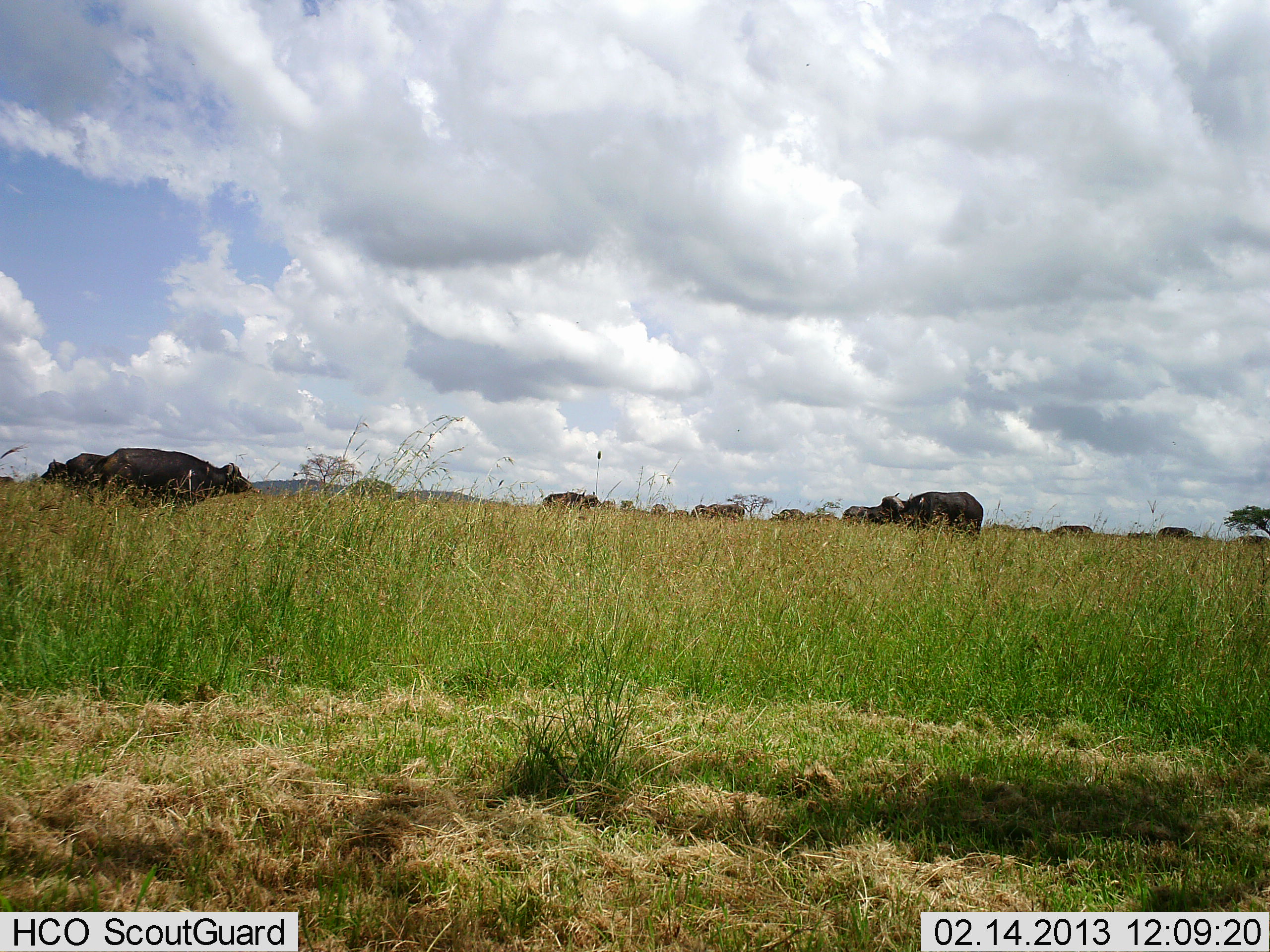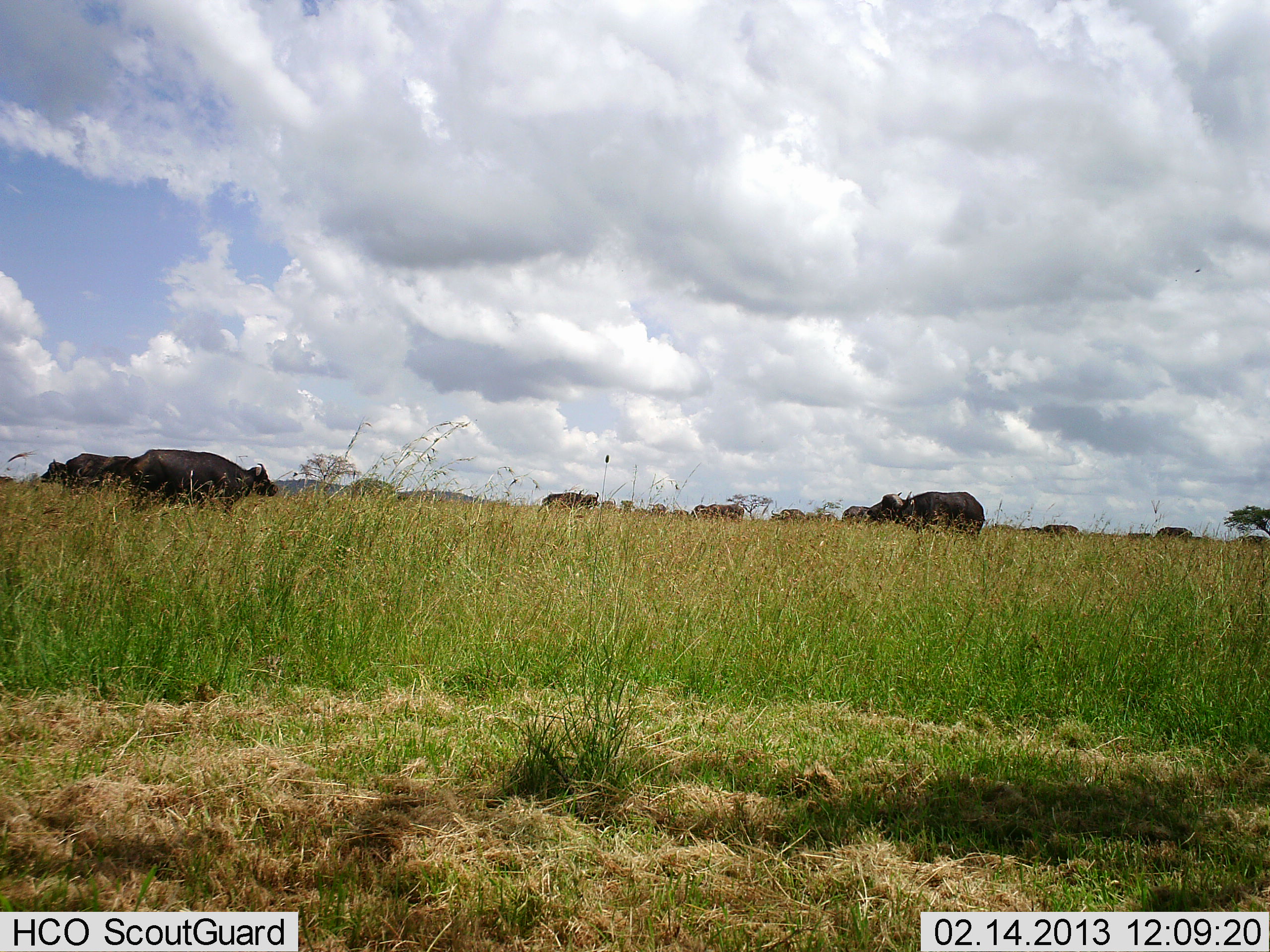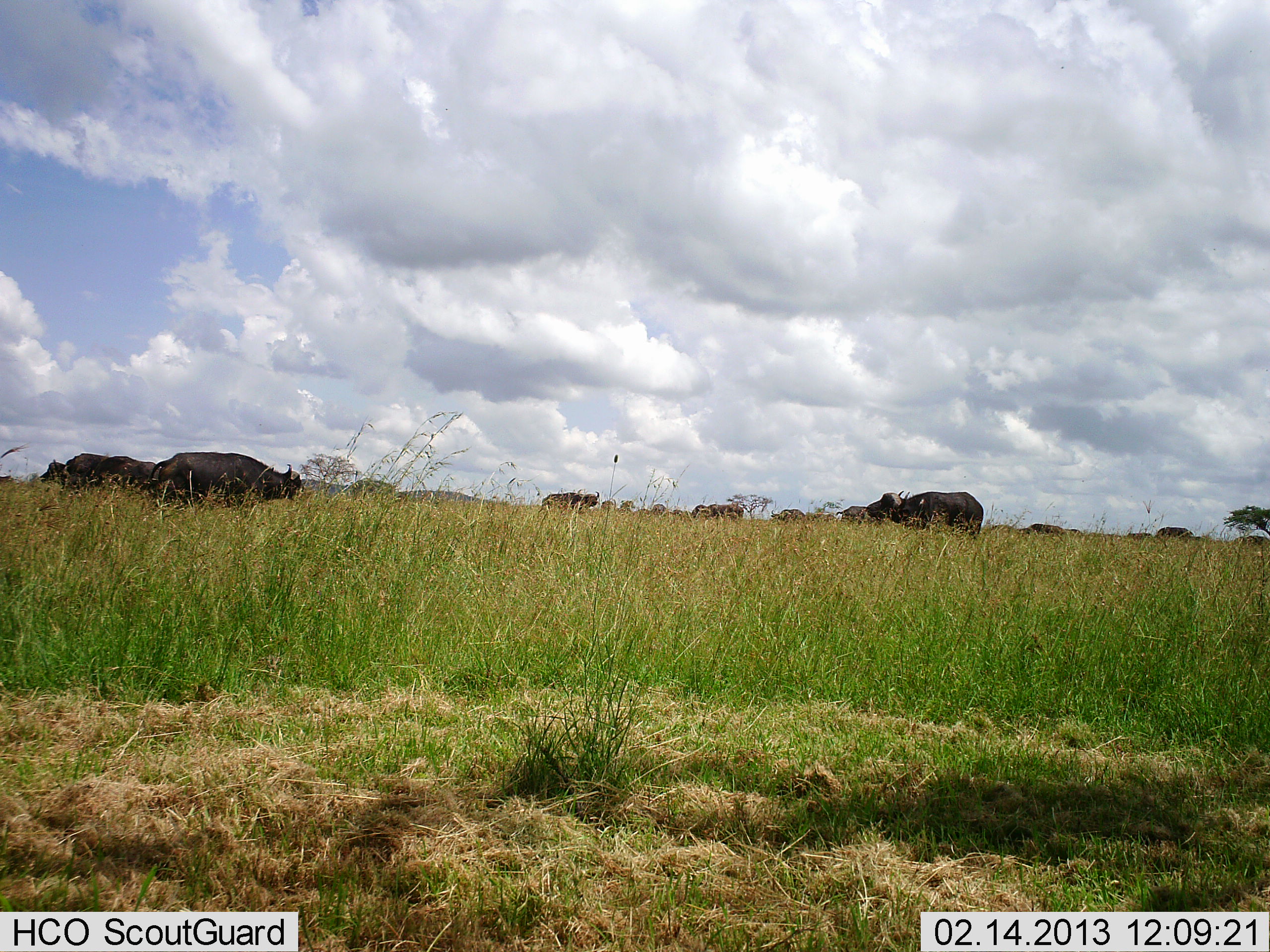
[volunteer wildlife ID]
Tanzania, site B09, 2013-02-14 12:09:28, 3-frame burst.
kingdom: Animalia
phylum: Chordata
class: Mammalia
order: Artiodactyla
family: Bovidae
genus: Syncerus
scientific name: Syncerus caffer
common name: cape buffalo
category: buffalo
Buffalo (cape buffalo) (Syncerus caffer), count 11-50. Behavior (volunteer vote fractions): standing 59%, resting 0%, moving 76%, interacting 0%. Young present (vote fraction): 0%. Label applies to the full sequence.